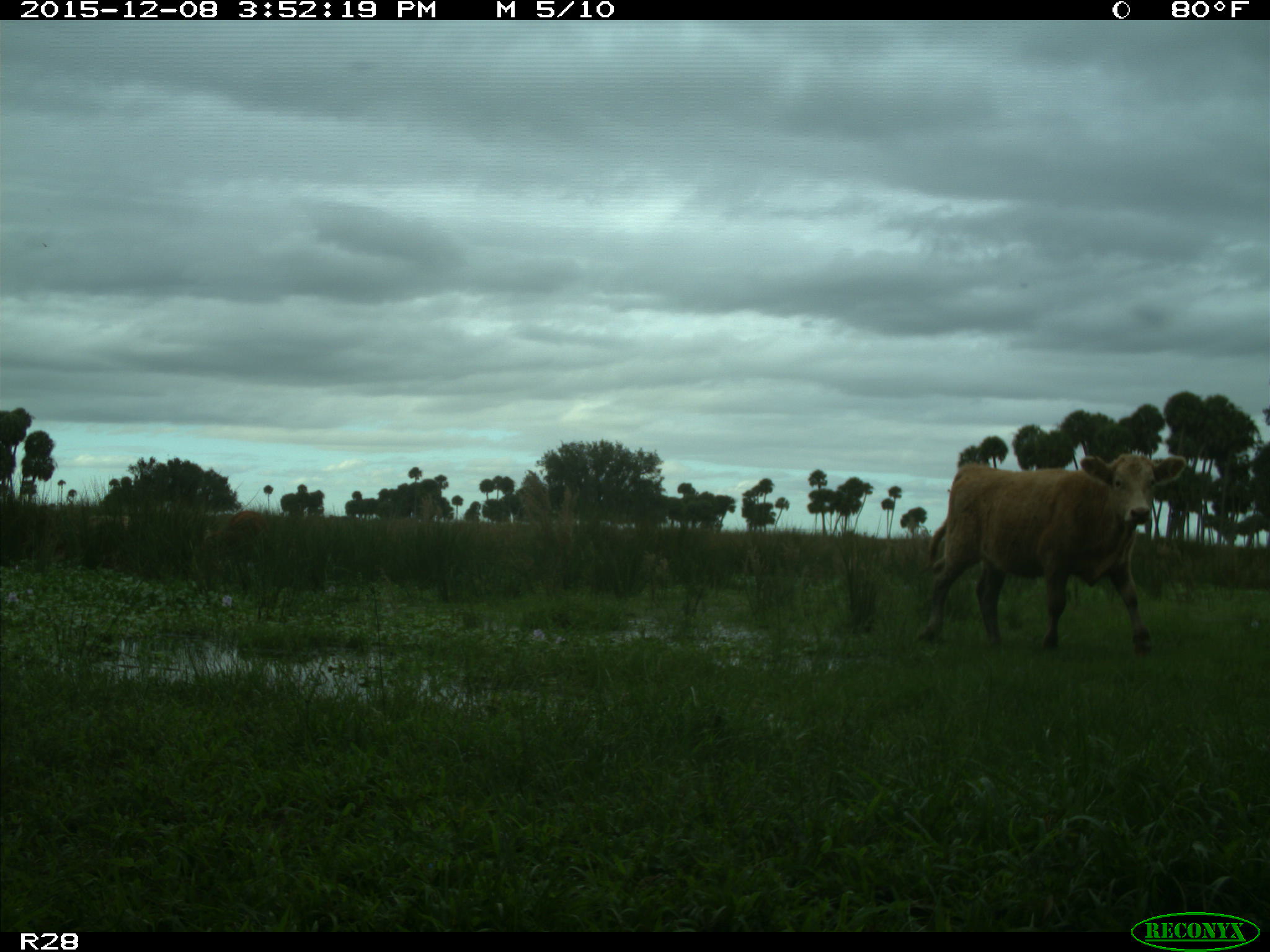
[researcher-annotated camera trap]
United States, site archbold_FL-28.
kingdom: Animalia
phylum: Chordata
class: Mammalia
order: Artiodactyla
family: Bovidae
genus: Bos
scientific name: Bos taurus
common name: domestic cow